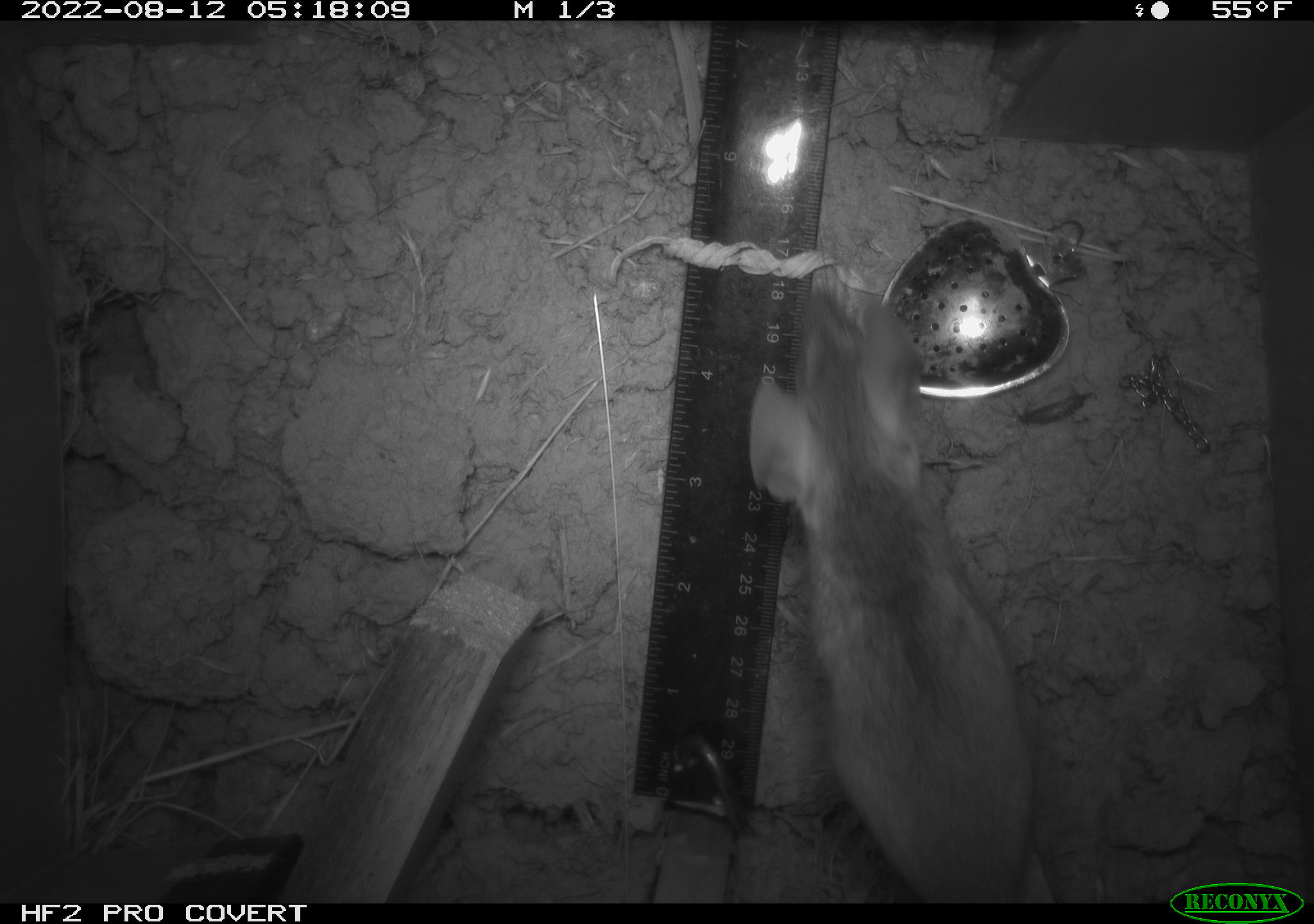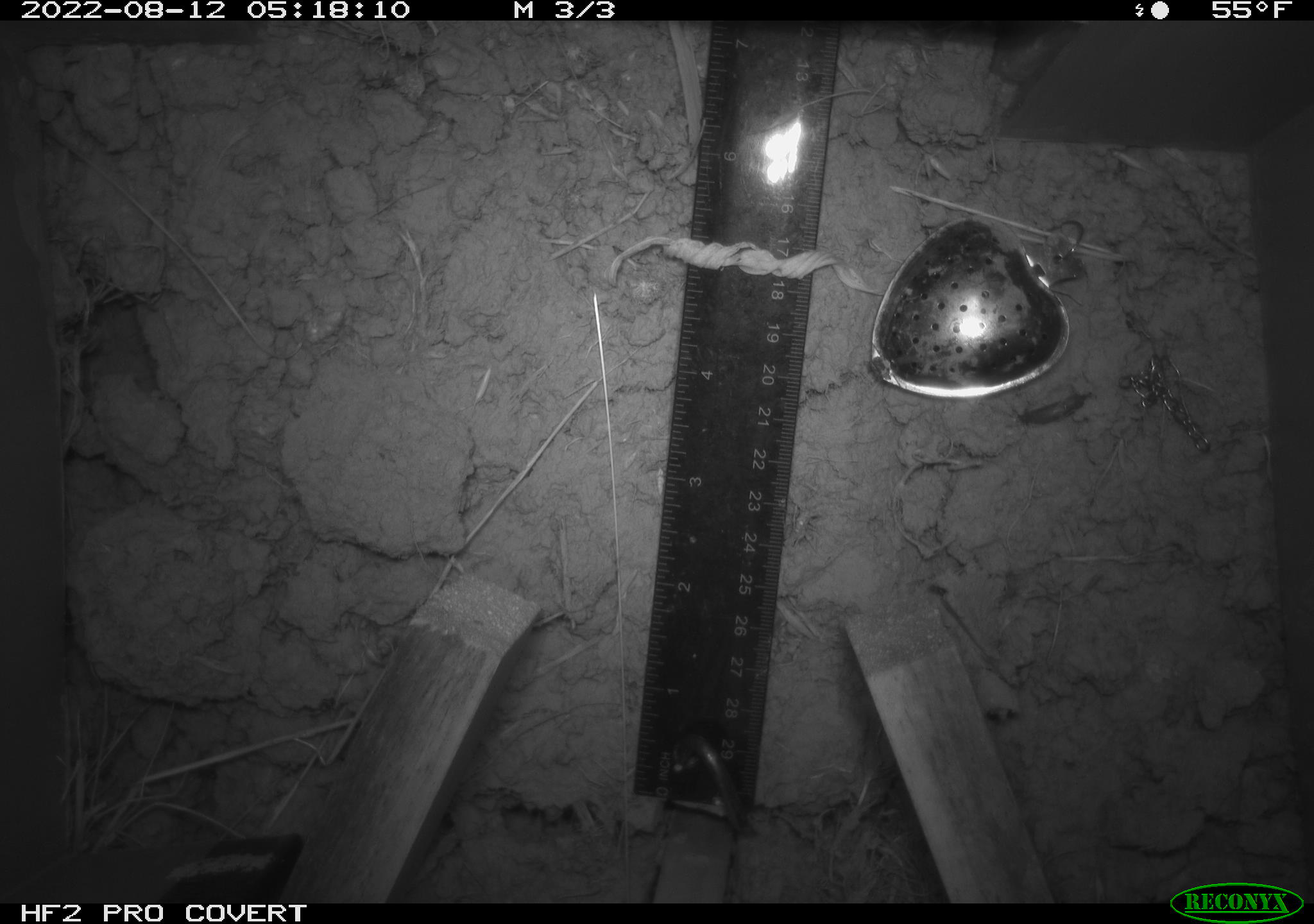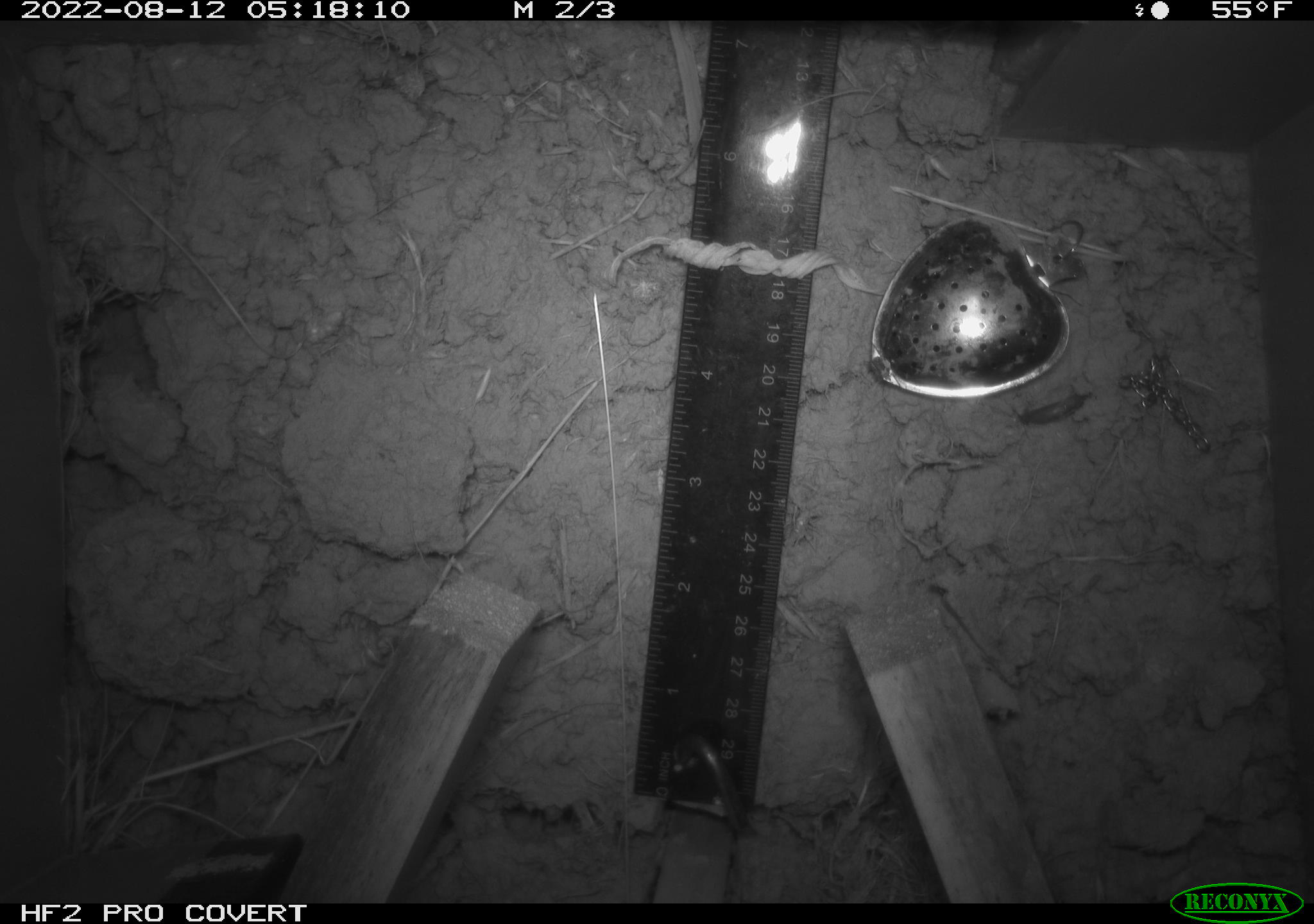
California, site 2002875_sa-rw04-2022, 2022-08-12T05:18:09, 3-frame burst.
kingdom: Animalia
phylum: Chordata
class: Mammalia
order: Rodentia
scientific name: Rodentia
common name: mouse species